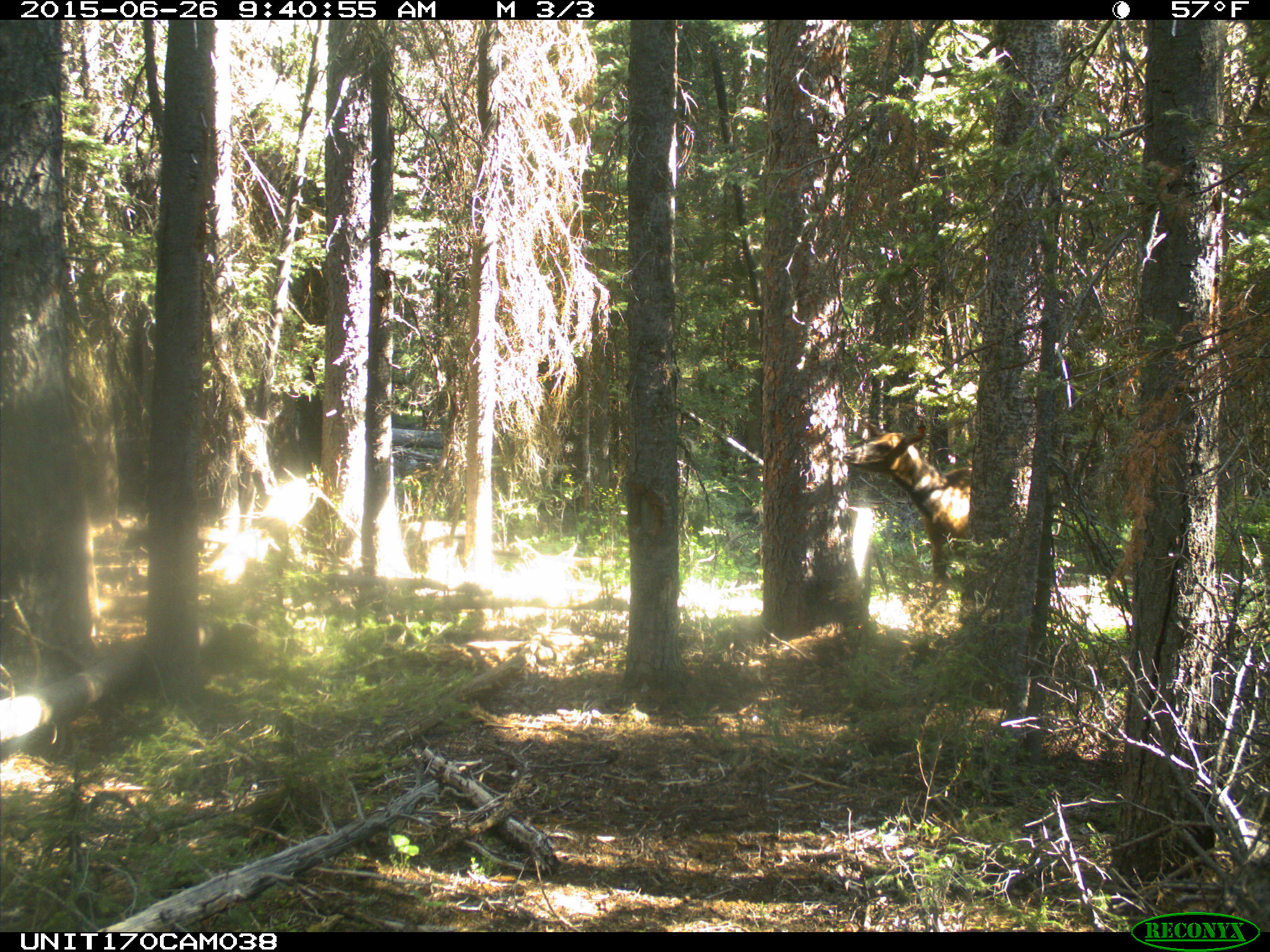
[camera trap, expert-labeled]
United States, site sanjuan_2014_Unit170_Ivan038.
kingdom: Animalia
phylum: Chordata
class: Mammalia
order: Artiodactyla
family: Cervidae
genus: Cervus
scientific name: Cervus elaphus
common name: red deer